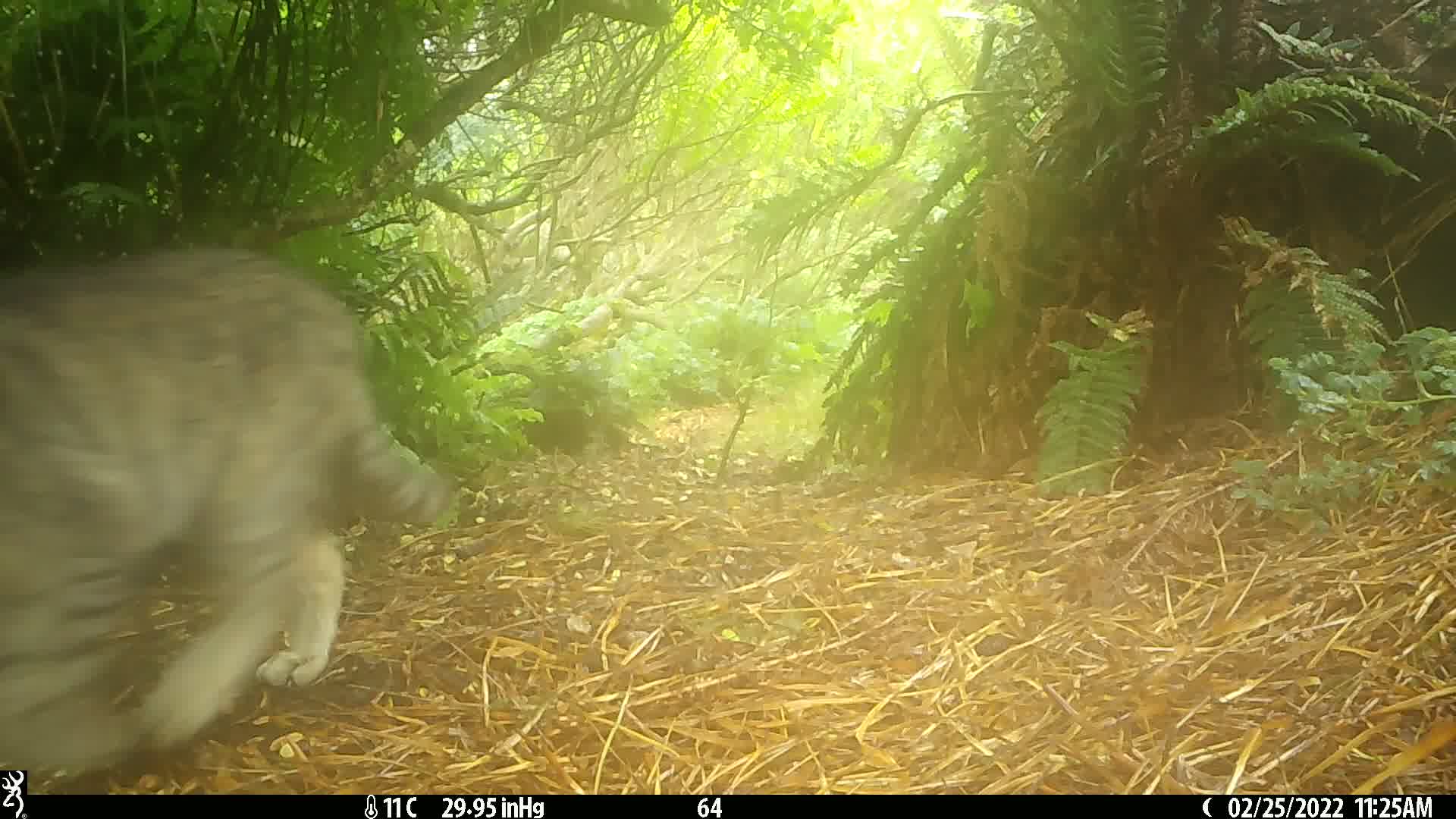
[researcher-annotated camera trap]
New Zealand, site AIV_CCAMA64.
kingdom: Animalia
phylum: Chordata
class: Mammalia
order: Carnivora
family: Felidae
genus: Felis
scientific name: Felis catus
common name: domestic cat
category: cat